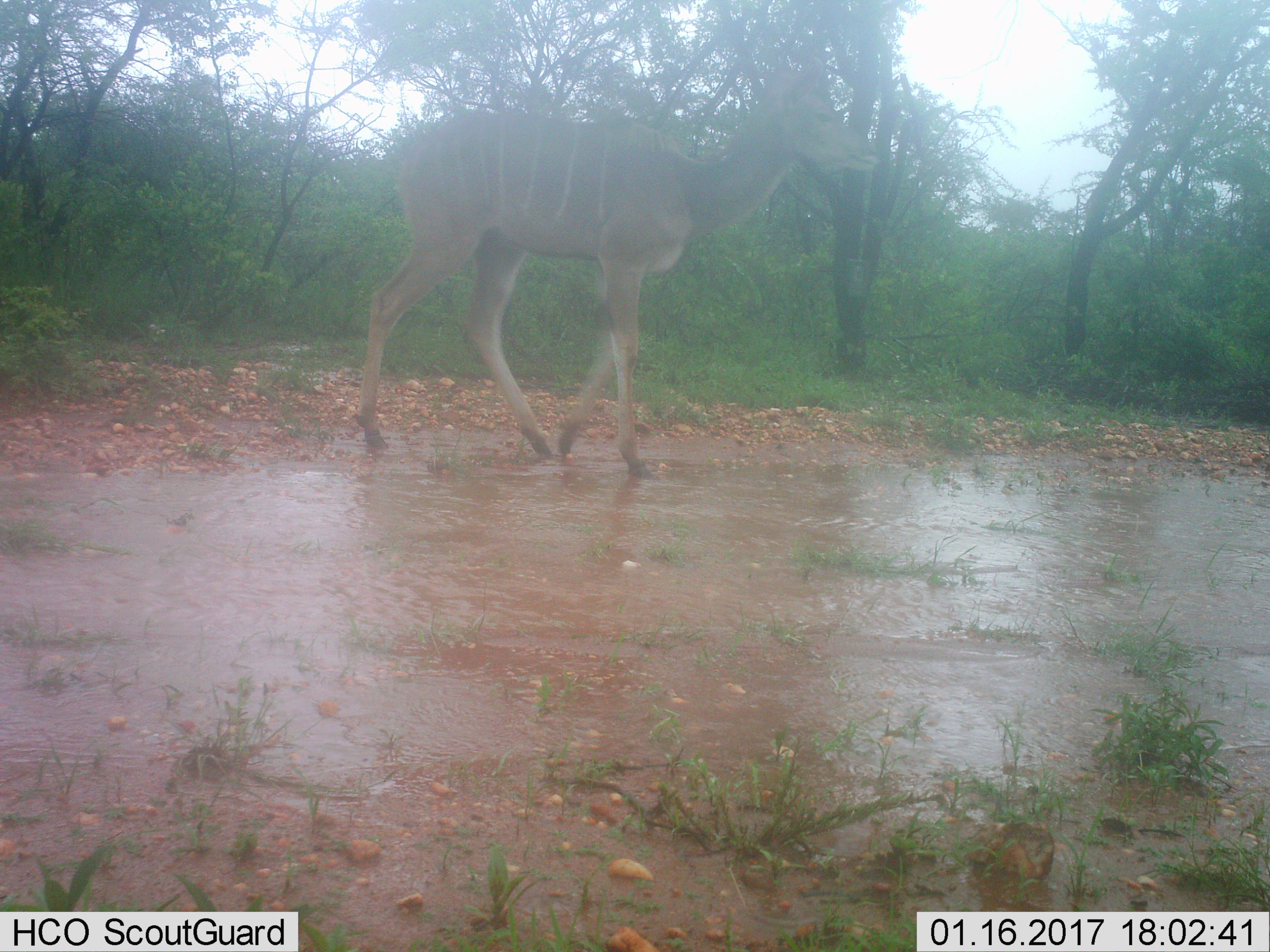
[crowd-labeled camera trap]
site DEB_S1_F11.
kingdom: Animalia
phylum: Chordata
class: Mammalia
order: Artiodactyla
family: Bovidae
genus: Tragelaphus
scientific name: Tragelaphus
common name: kudu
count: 1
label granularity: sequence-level